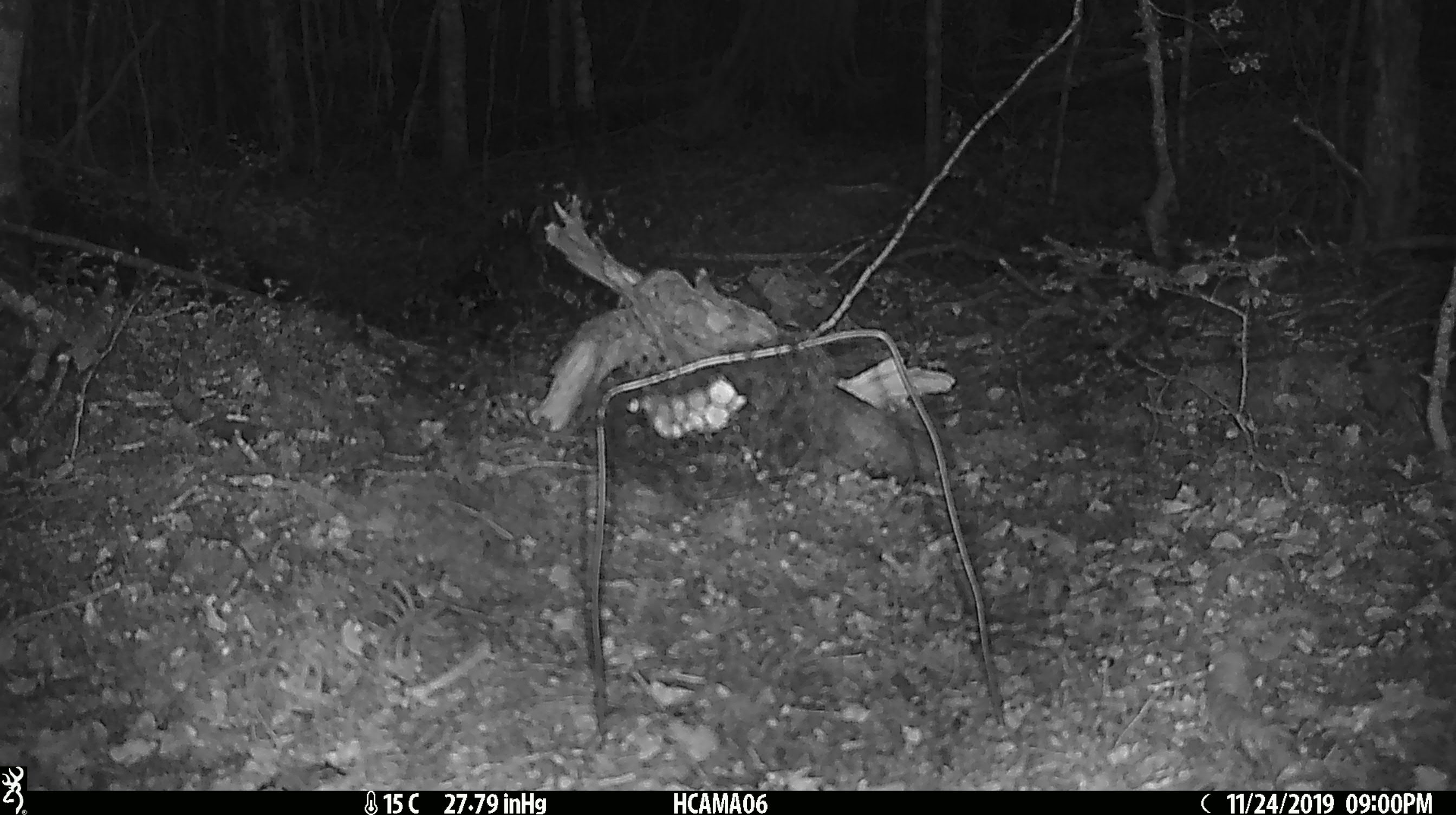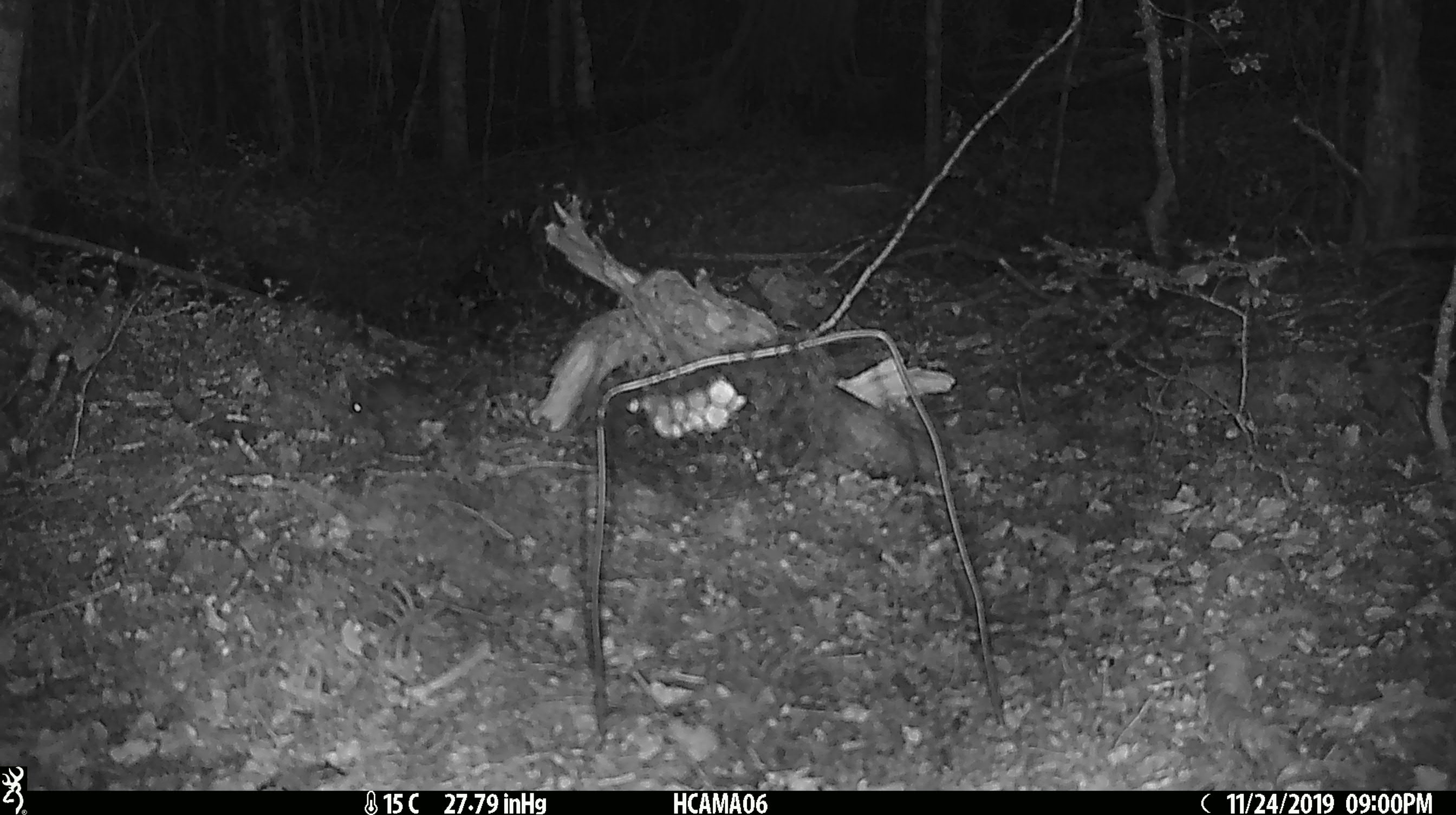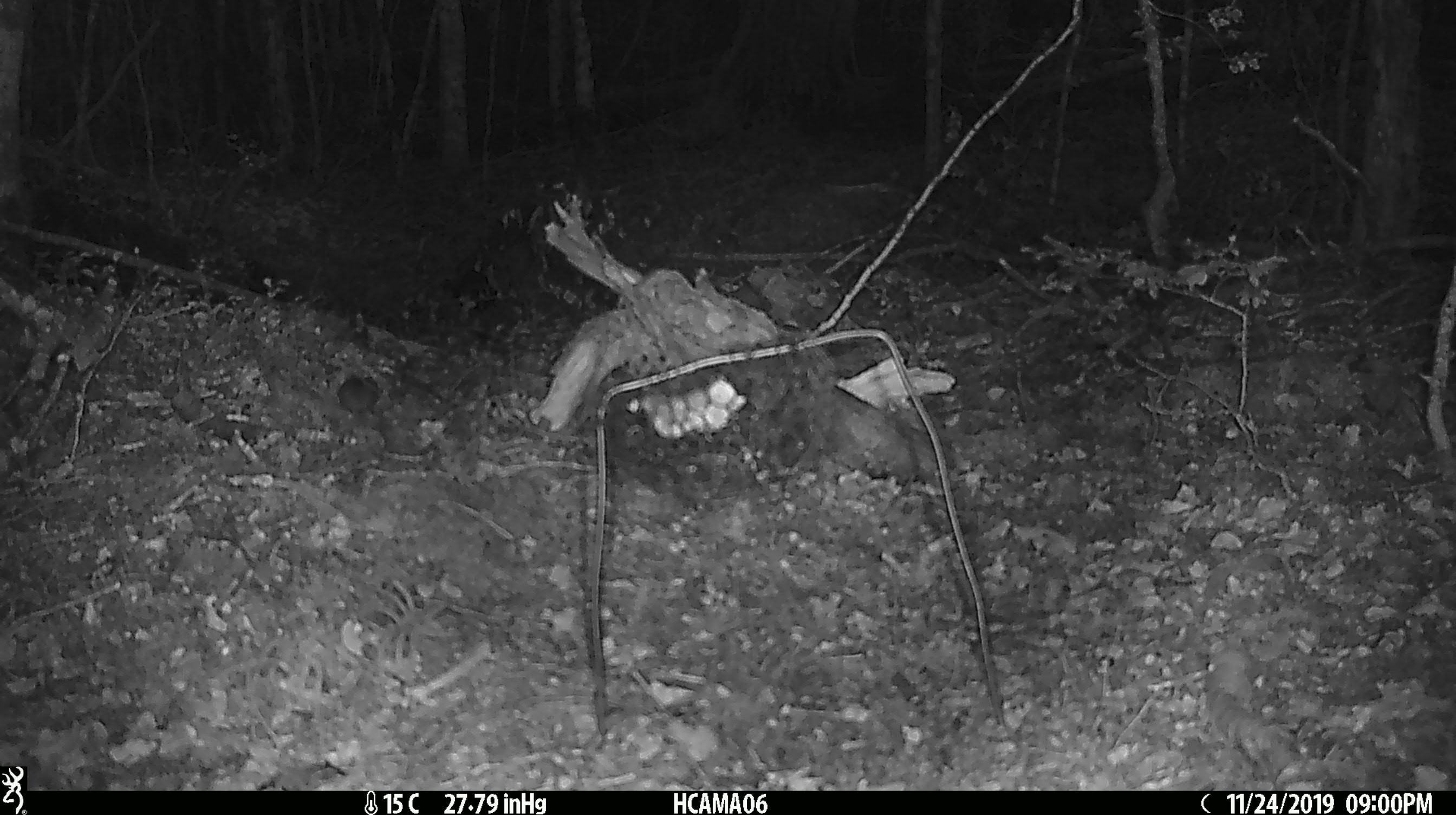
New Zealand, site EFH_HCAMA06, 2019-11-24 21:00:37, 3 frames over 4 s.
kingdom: Animalia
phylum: Chordata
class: Mammalia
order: Rodentia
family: Muridae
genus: Mus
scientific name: Mus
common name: mouse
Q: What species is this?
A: Mouse (Mus).